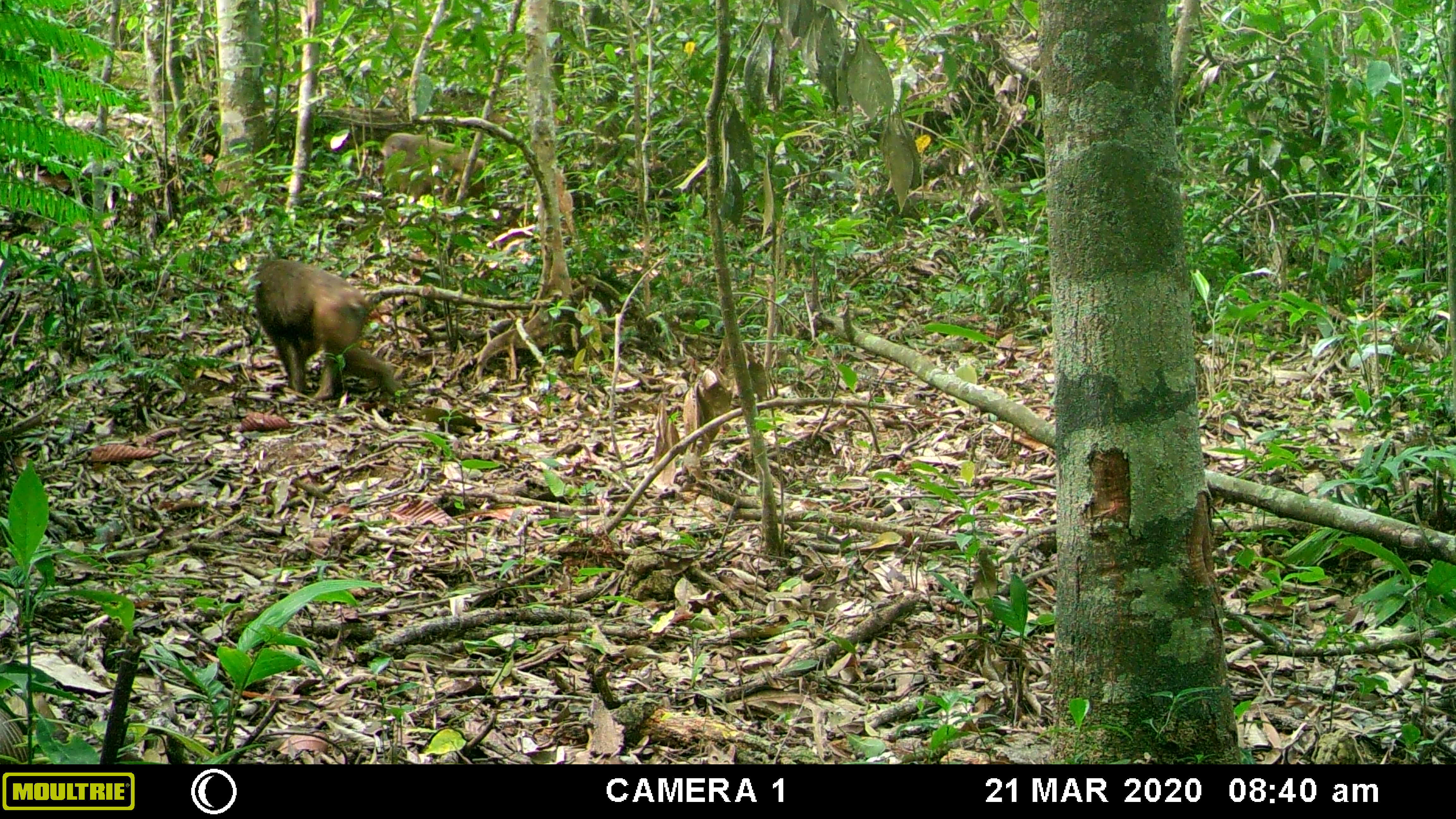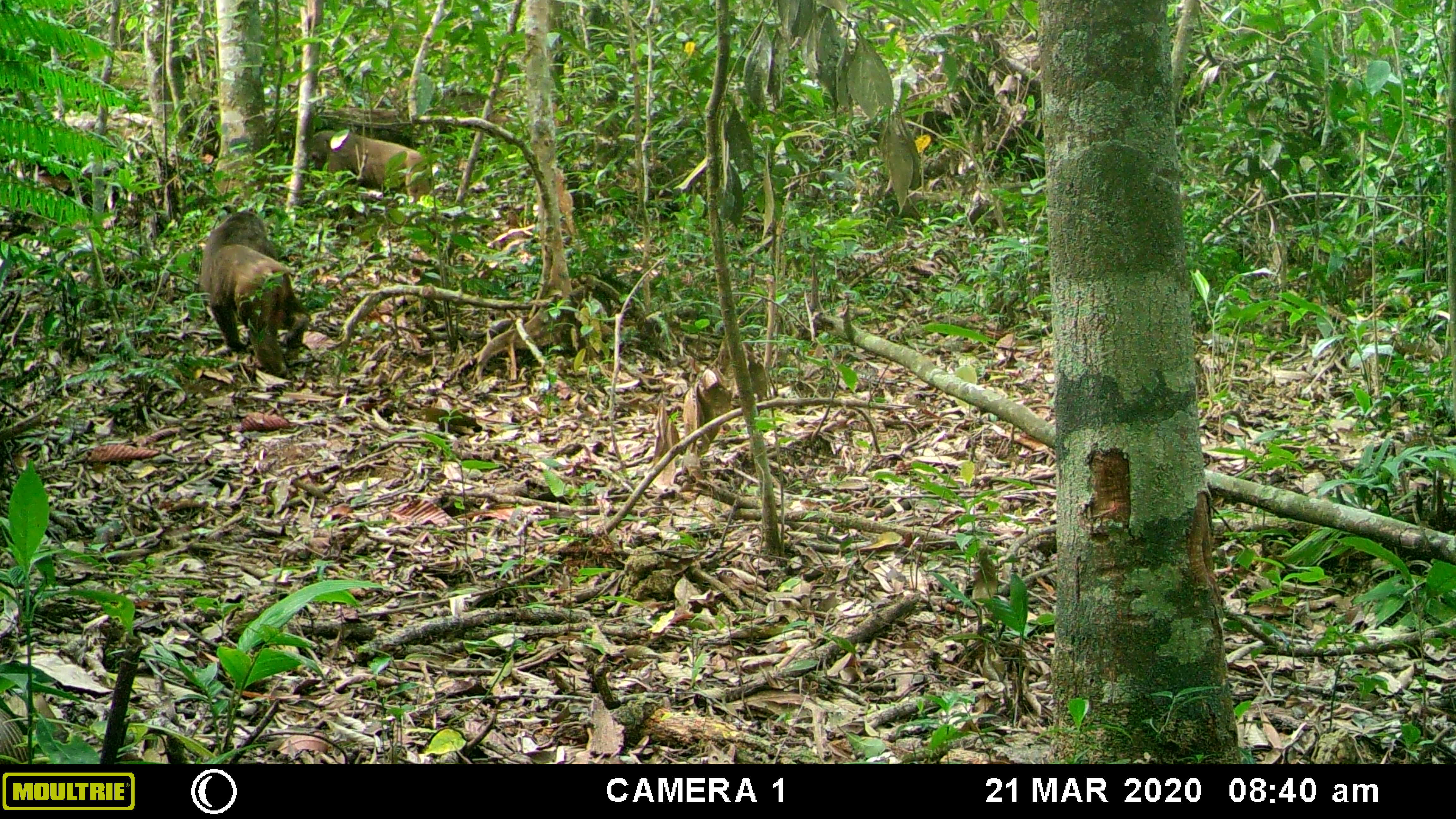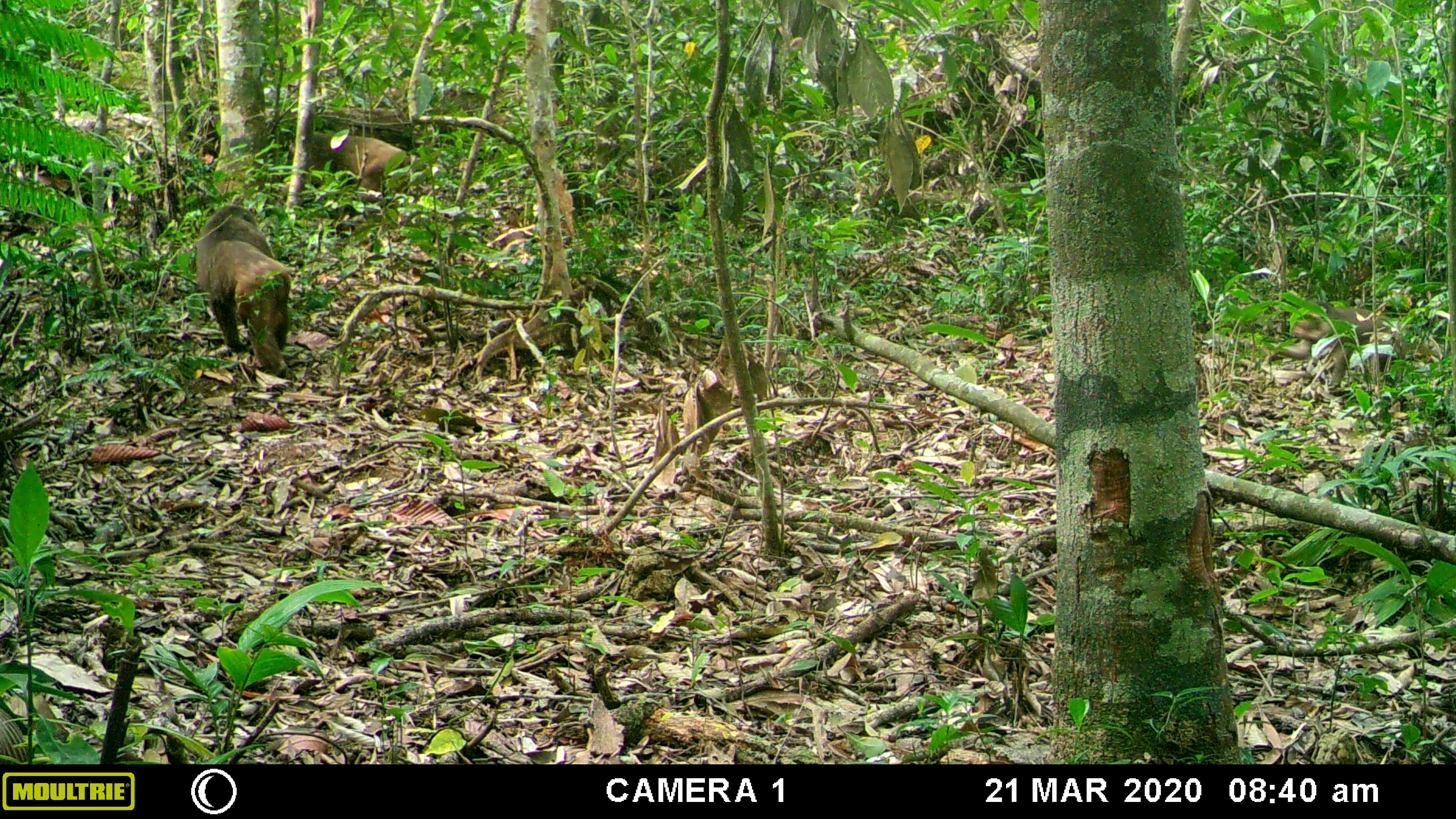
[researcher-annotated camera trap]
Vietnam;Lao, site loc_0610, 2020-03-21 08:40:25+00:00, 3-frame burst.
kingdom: Animalia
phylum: Chordata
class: Mammalia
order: Primates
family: Cercopithecidae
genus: Macaca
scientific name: Macaca arctoides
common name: stump-tailed macaque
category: stump tailed macaque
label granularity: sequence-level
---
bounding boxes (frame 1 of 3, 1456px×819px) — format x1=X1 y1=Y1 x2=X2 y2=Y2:
stump tailed macaque: x1=252 y1=258 x2=397 y2=405; x1=380 y1=131 x2=486 y2=205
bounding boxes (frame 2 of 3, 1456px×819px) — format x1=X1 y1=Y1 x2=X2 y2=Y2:
stump tailed macaque: x1=196 y1=207 x2=313 y2=379; x1=308 y1=130 x2=424 y2=202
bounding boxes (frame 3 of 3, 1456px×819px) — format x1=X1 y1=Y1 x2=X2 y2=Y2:
stump tailed macaque: x1=194 y1=205 x2=294 y2=378; x1=289 y1=131 x2=410 y2=199